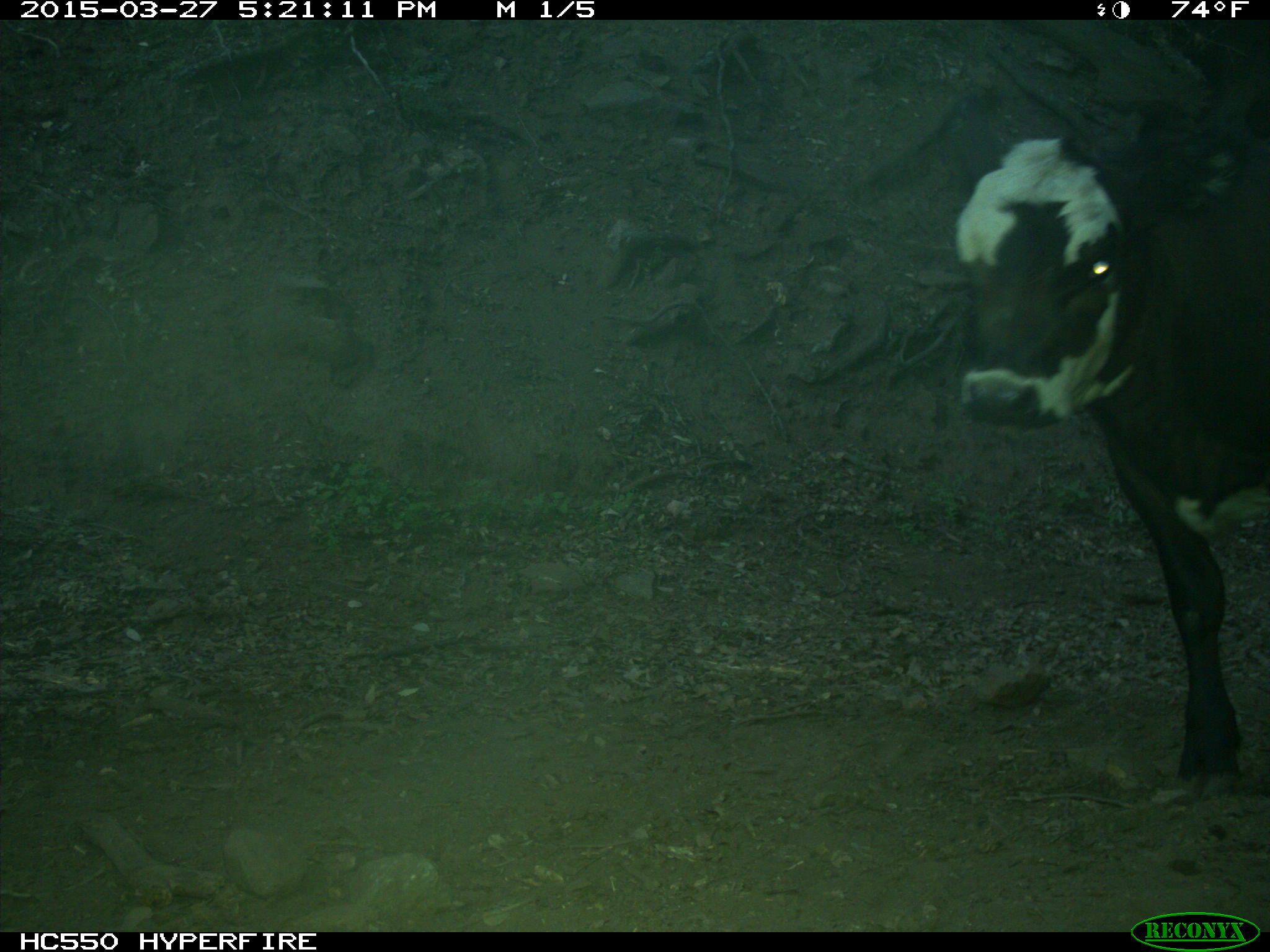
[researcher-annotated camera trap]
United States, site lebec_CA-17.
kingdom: Animalia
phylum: Chordata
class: Mammalia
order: Artiodactyla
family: Bovidae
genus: Bos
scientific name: Bos taurus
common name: domestic cow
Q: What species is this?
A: Bos taurus (domestic cow).